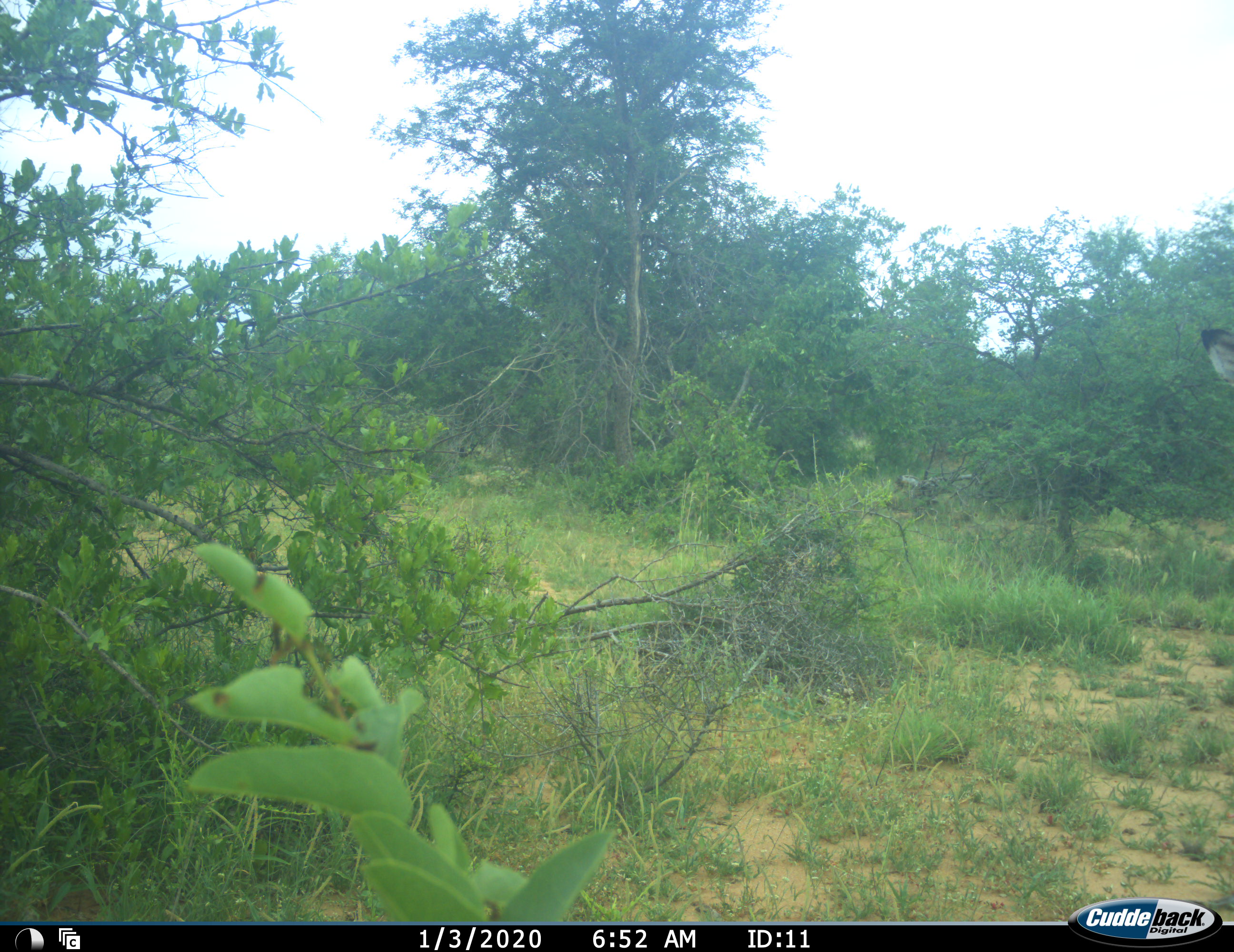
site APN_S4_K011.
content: unidentified animal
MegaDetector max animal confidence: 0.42